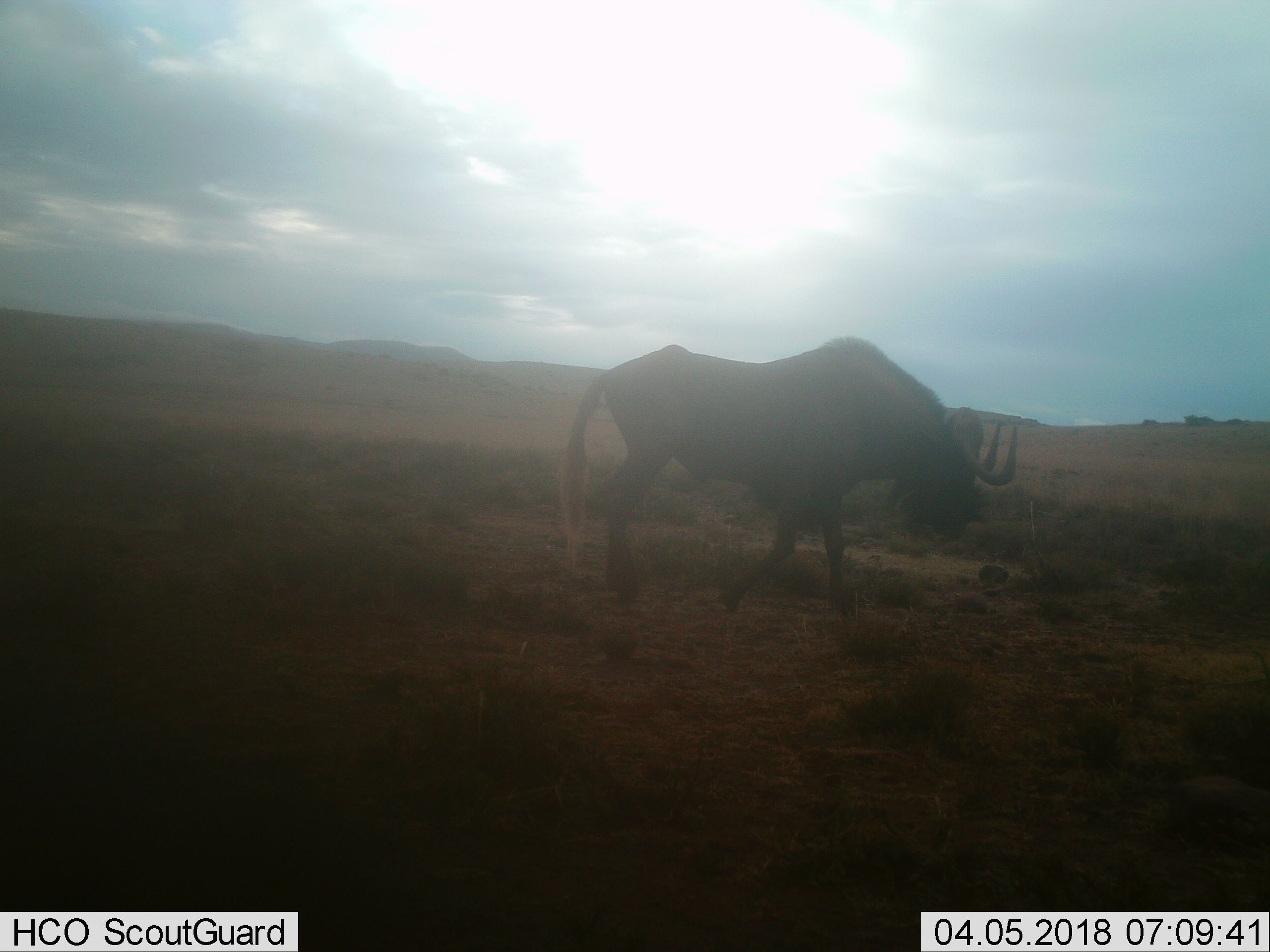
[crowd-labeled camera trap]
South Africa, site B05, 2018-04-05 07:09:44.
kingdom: Animalia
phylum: Chordata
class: Mammalia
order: Artiodactyla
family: Bovidae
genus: Connochaetes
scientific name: Connochaetes gnou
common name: black wildebeest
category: wildebeestblack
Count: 1.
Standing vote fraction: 11%.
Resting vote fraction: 0%.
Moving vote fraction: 89%.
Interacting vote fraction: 0%.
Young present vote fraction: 0%.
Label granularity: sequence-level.